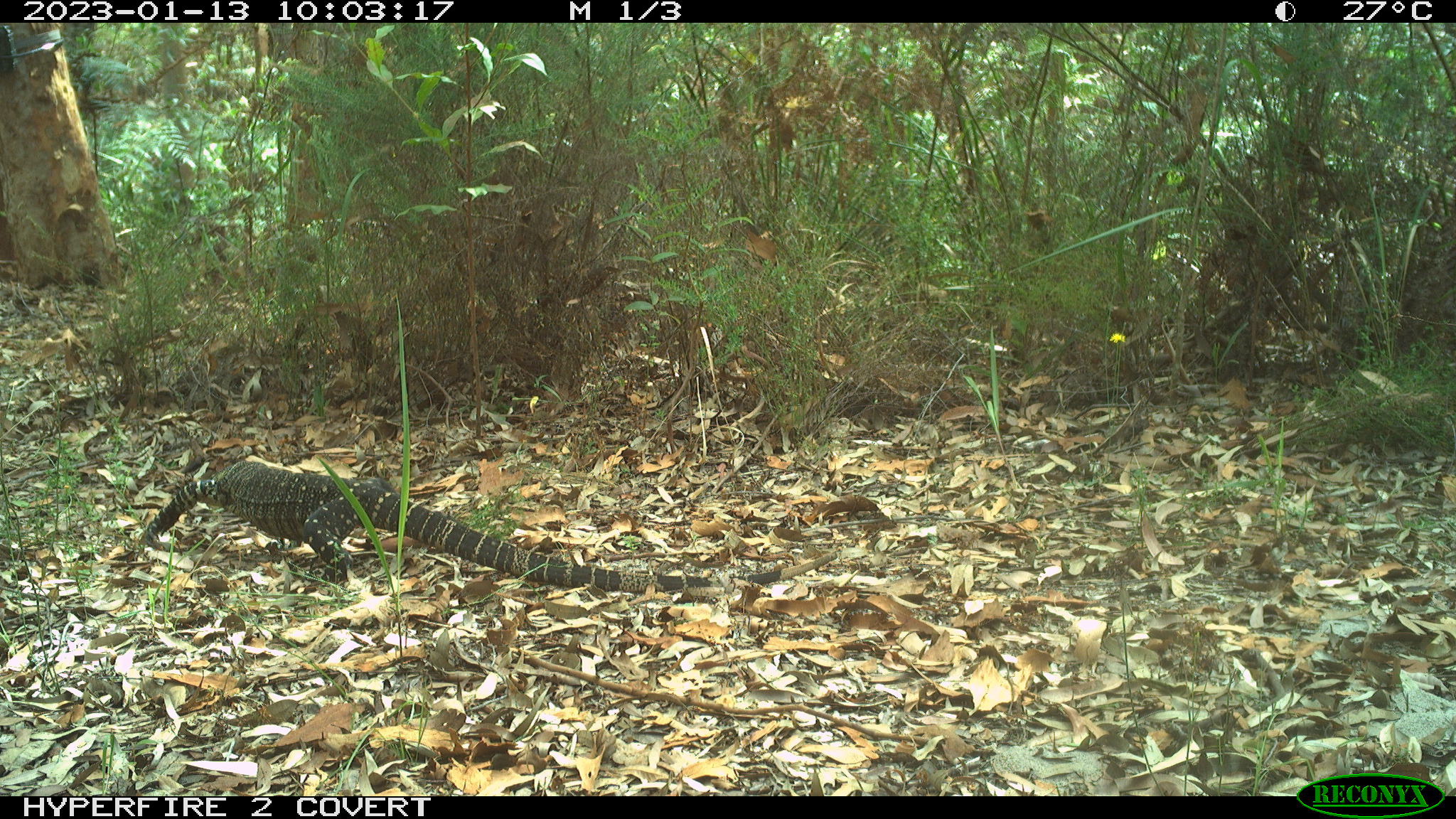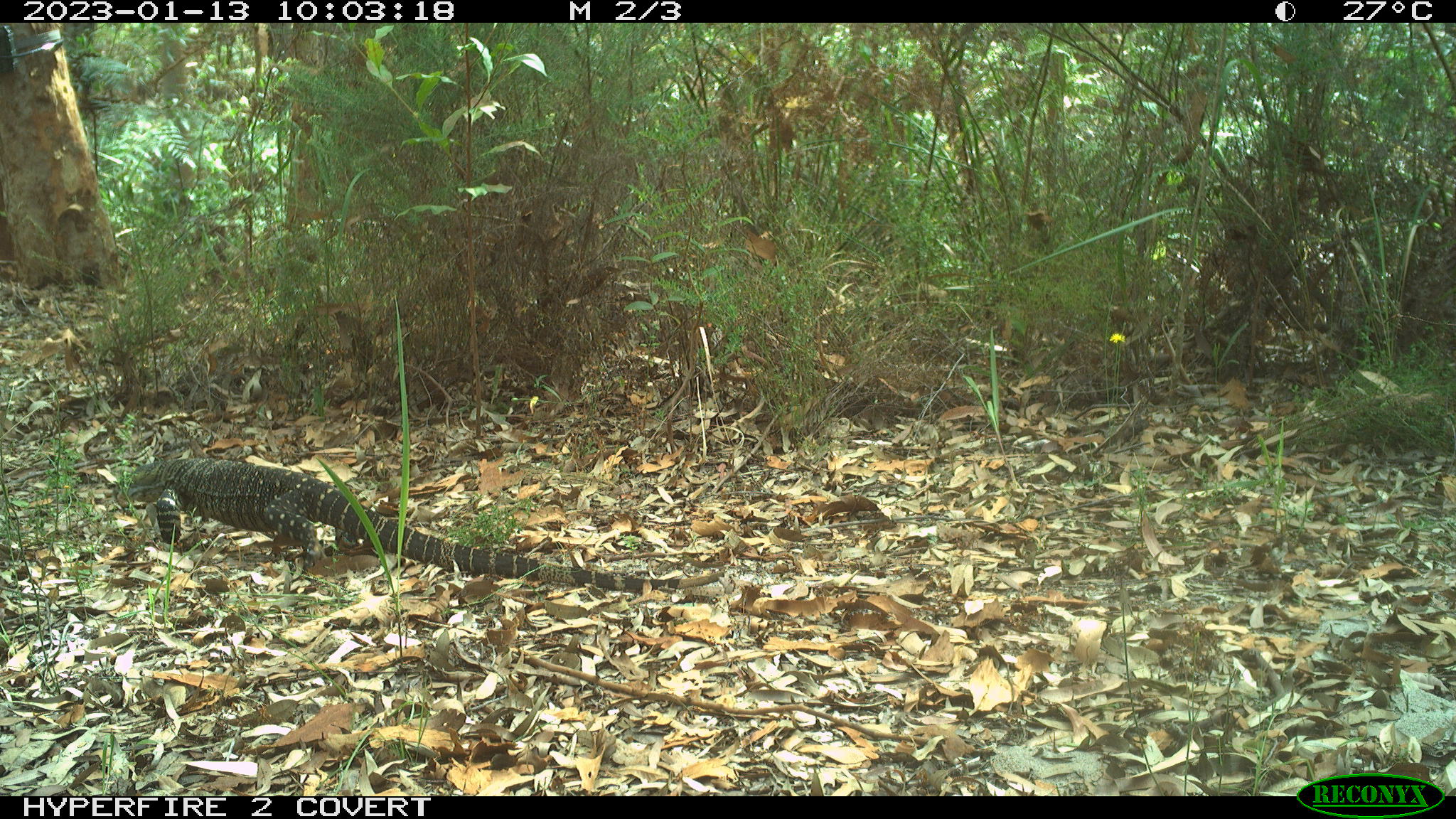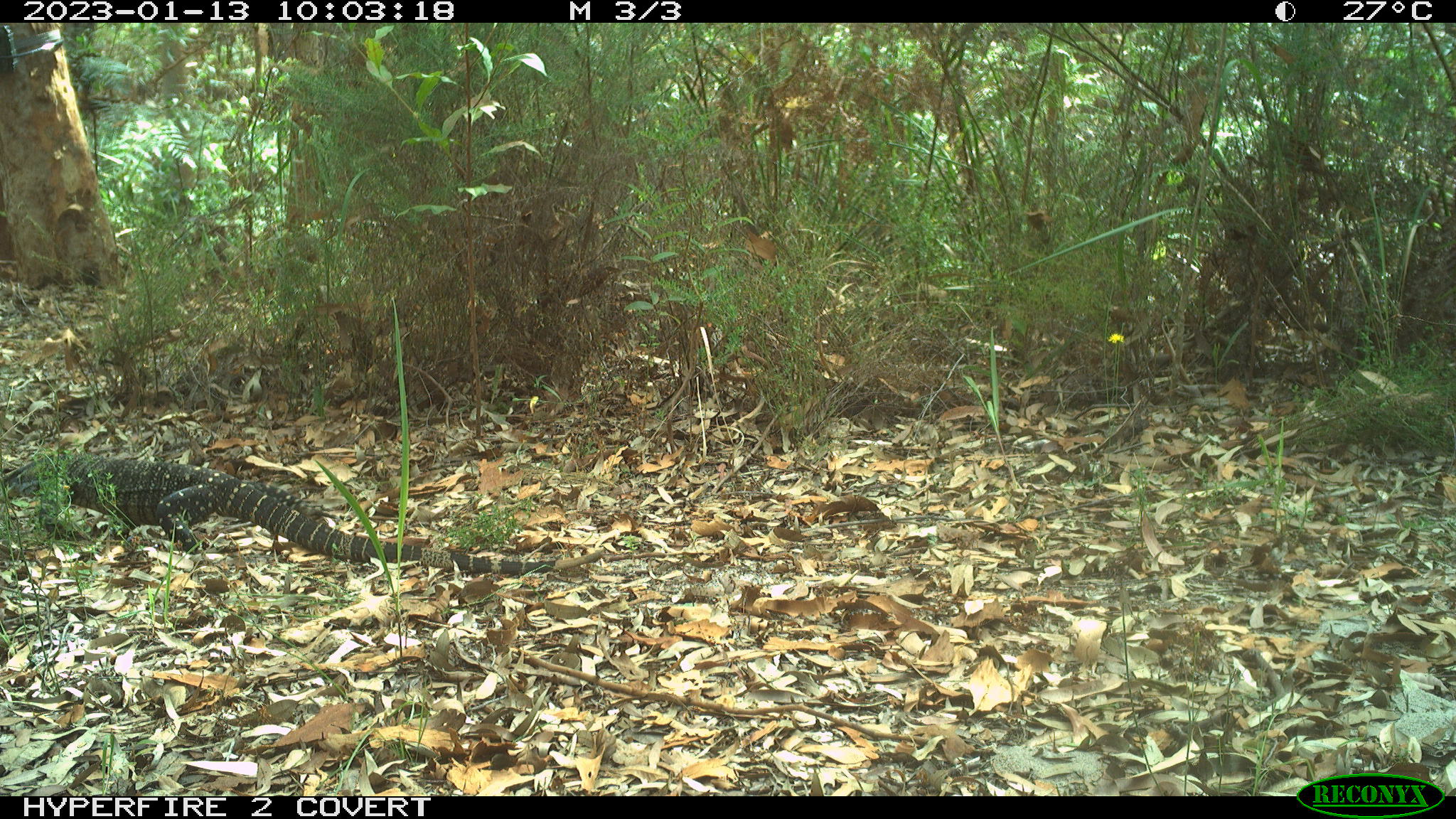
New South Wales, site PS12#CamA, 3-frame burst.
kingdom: Animalia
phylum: Chordata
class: Reptilia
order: Squamata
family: Varanidae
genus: Varanus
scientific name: Varanus varius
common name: lace monitor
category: goanna